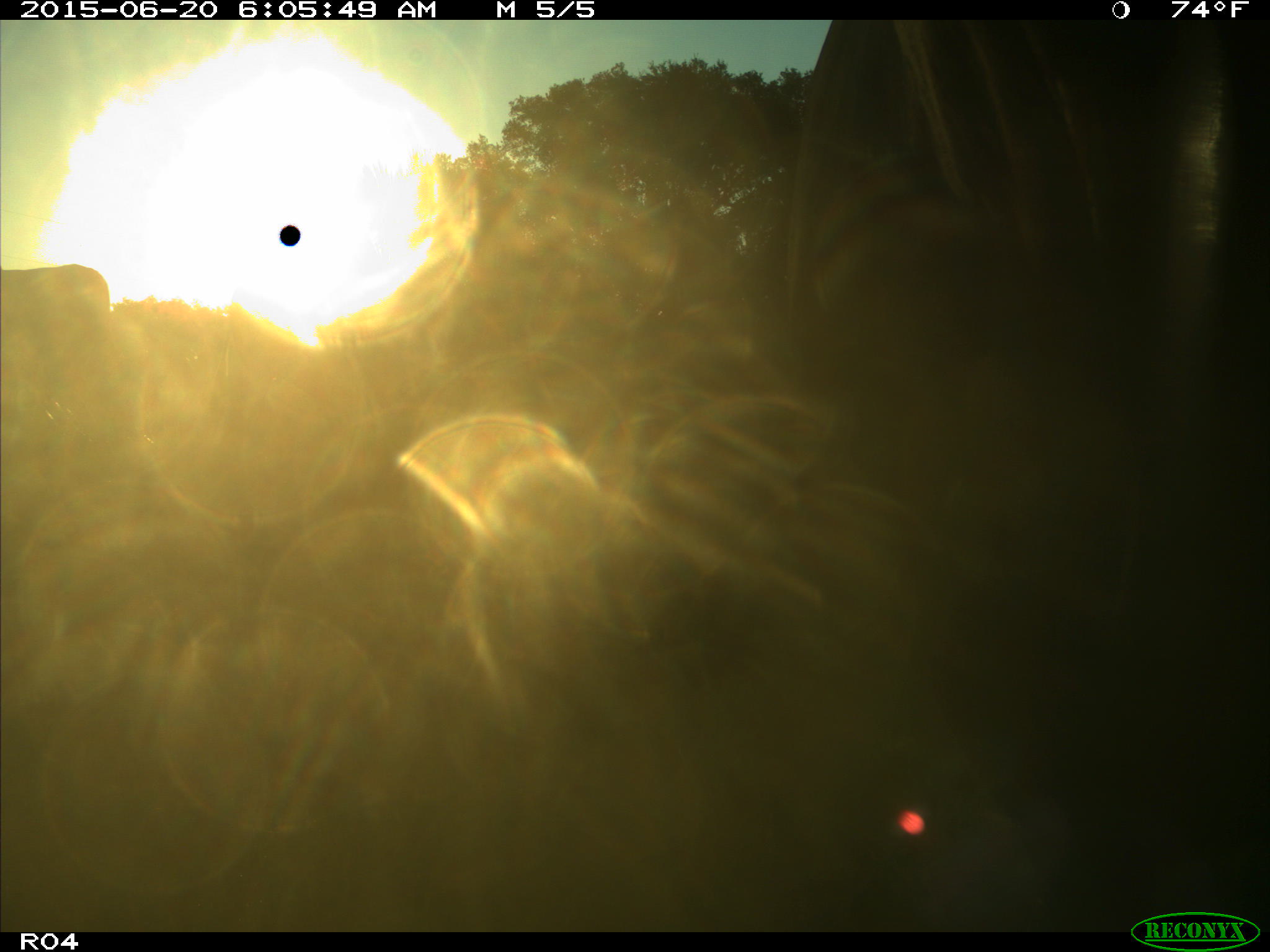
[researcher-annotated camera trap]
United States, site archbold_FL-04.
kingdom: Animalia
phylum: Chordata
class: Mammalia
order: Artiodactyla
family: Bovidae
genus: Bos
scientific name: Bos taurus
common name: domestic cow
Bos taurus (domestic cow).